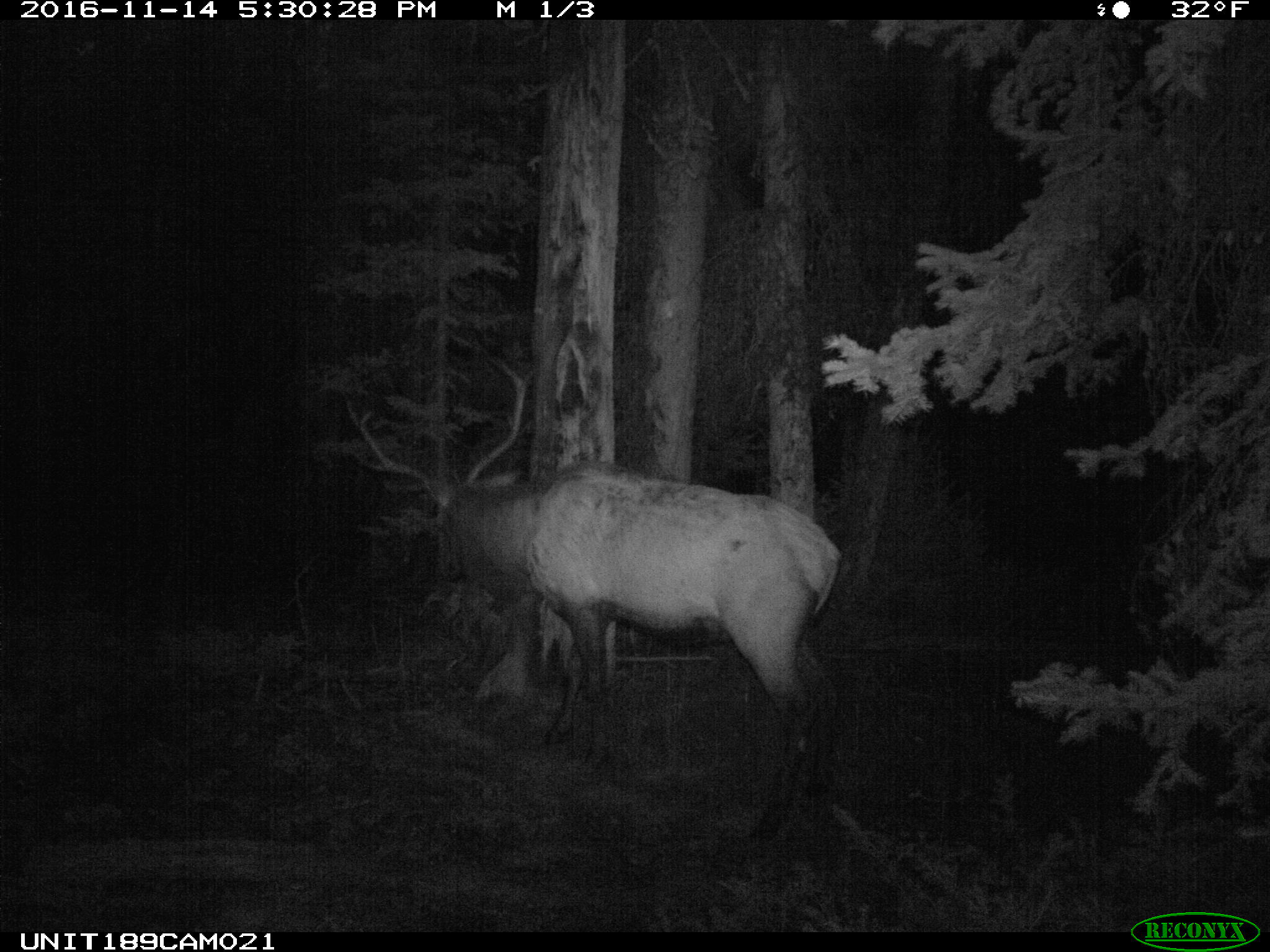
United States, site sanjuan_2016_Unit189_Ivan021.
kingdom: Animalia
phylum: Chordata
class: Mammalia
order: Artiodactyla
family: Cervidae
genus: Cervus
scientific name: Cervus elaphus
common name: red deer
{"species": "Cervus elaphus (red deer)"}